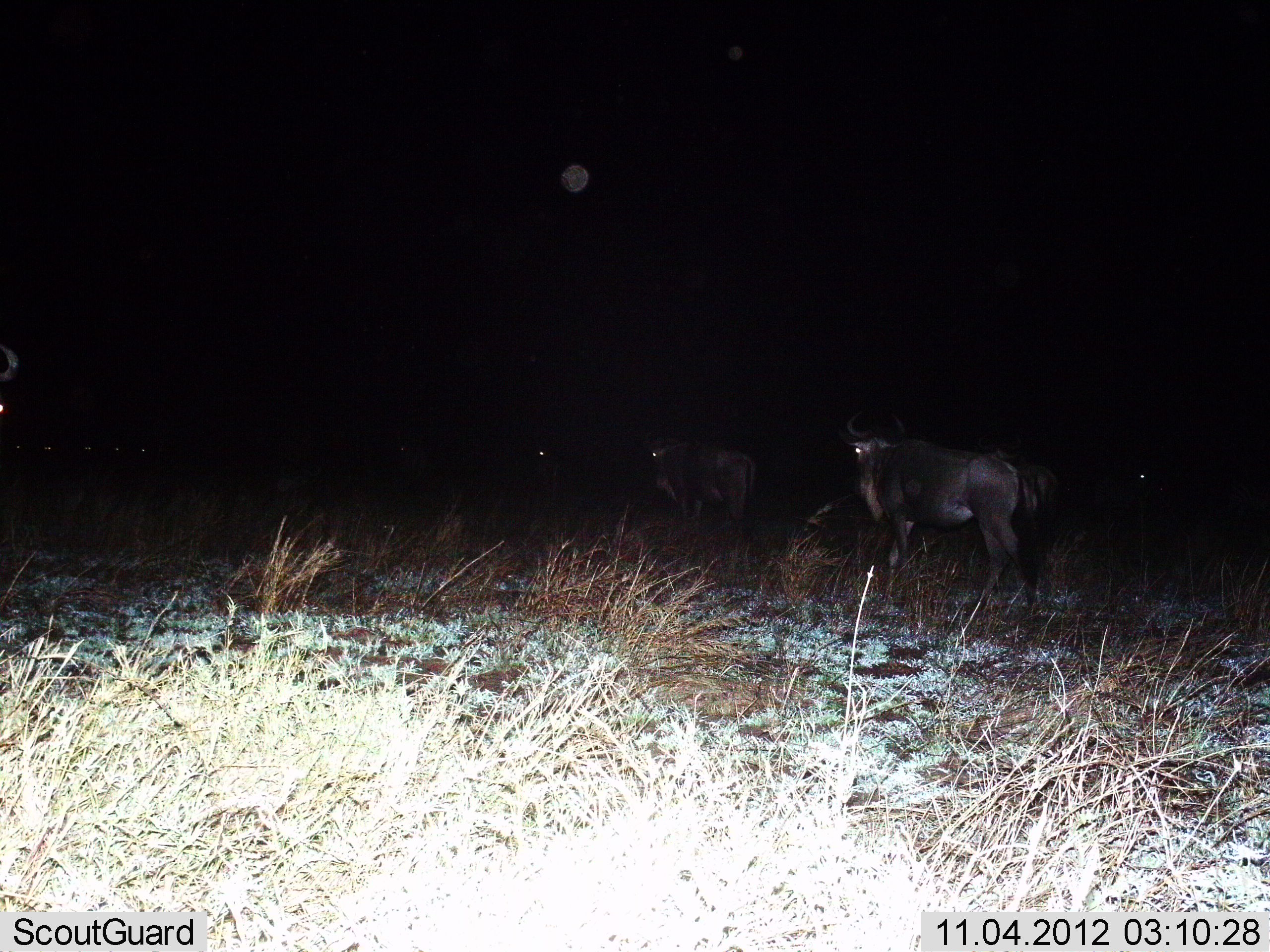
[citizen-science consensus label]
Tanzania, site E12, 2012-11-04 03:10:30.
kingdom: Animalia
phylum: Chordata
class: Mammalia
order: Artiodactyla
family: Bovidae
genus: Connochaetes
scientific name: Connochaetes taurinus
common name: blue wildebeest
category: wildebeest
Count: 6.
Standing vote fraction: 80%.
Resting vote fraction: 0%.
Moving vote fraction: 20%.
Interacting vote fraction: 0%.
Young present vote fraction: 0%.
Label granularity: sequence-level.